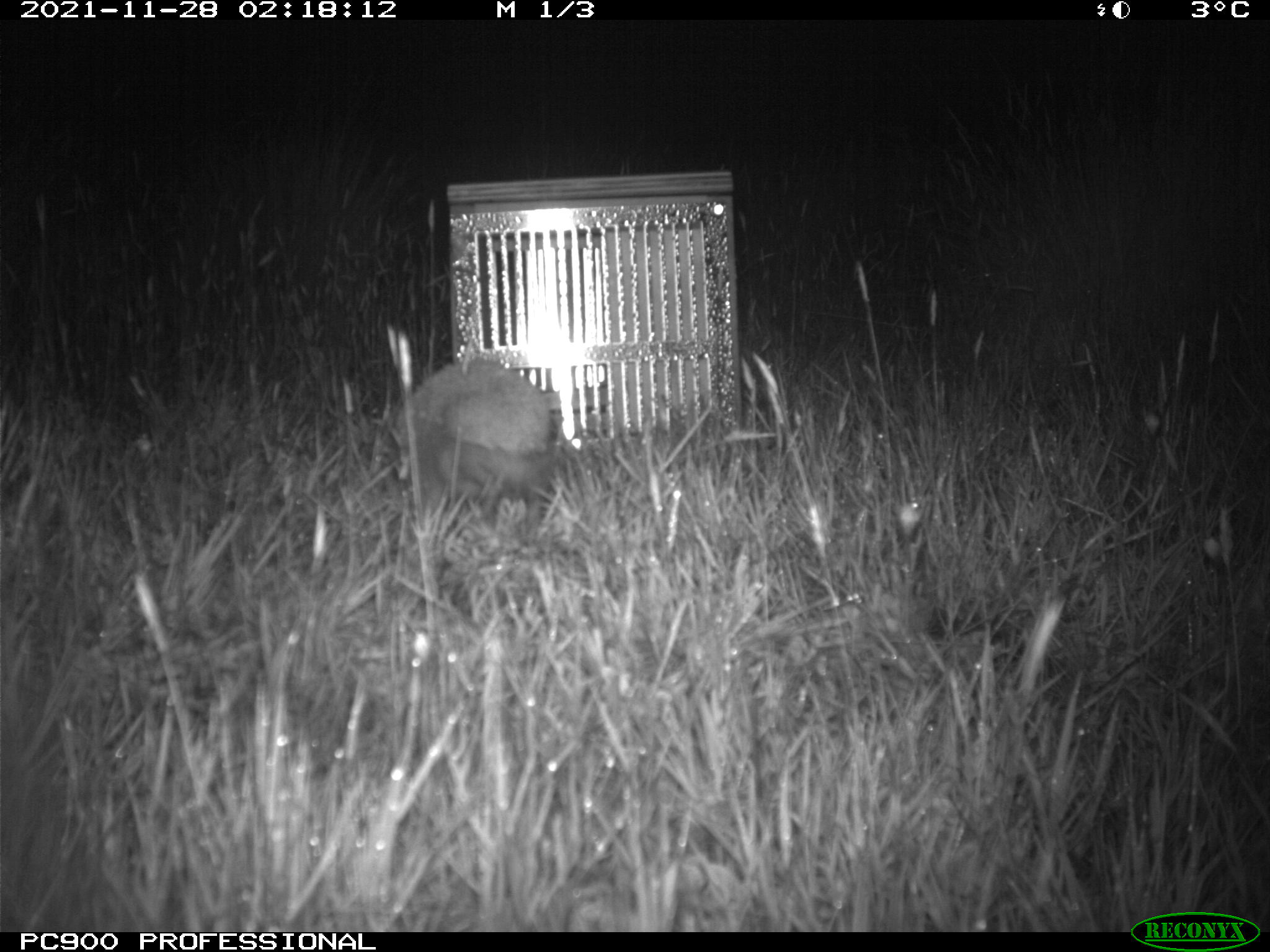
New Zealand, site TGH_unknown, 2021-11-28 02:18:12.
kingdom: Animalia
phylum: Chordata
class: Mammalia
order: Eulipotyphla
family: Erinaceidae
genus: Erinaceus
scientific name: Erinaceus europaeus europaeus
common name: european hedgehog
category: hedgehog